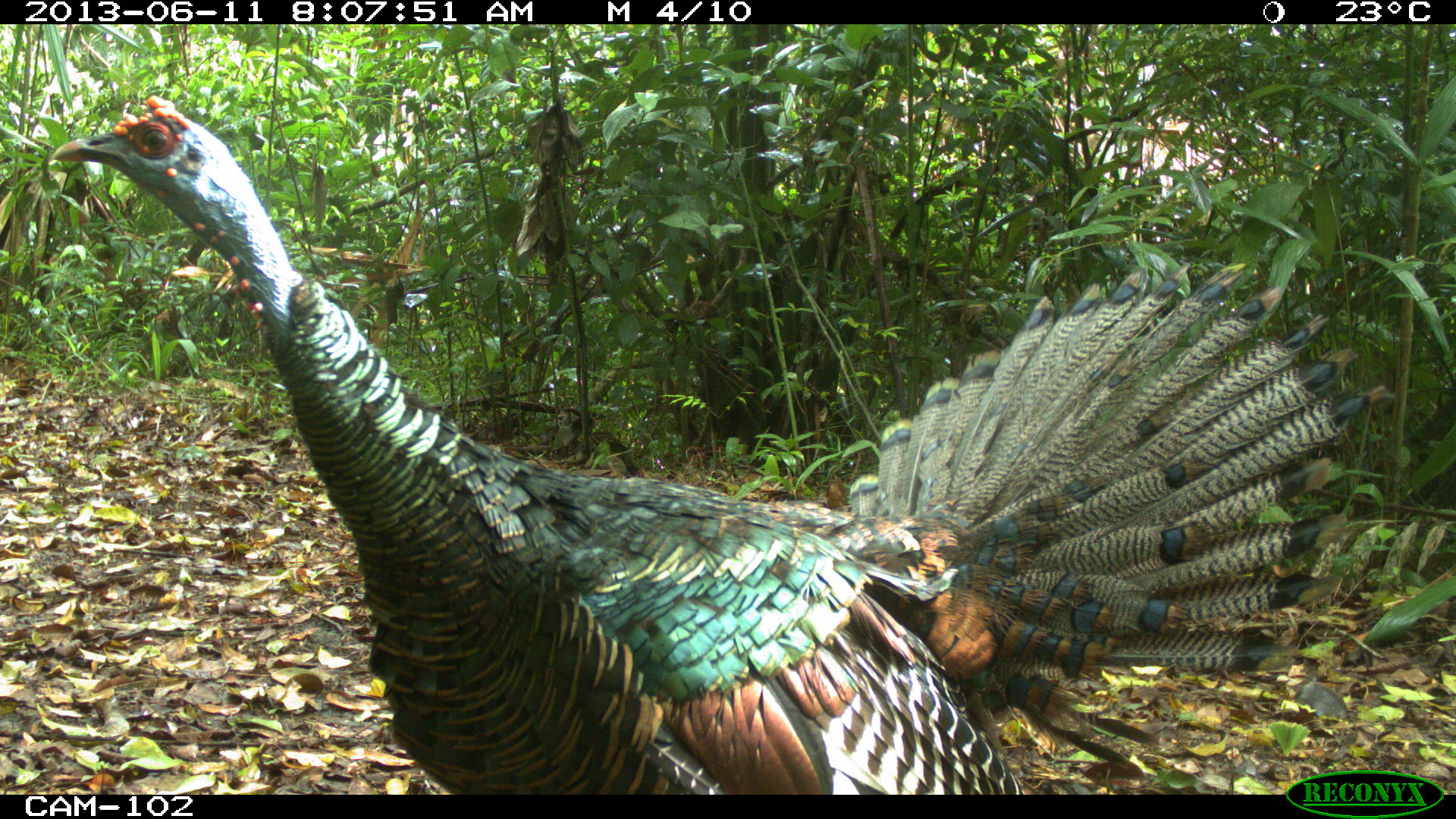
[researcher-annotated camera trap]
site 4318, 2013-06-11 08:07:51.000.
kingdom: Animalia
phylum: Chordata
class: Aves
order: Galliformes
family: Phasianidae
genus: Meleagris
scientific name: Meleagris ocellata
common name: ocellated turkey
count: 1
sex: male